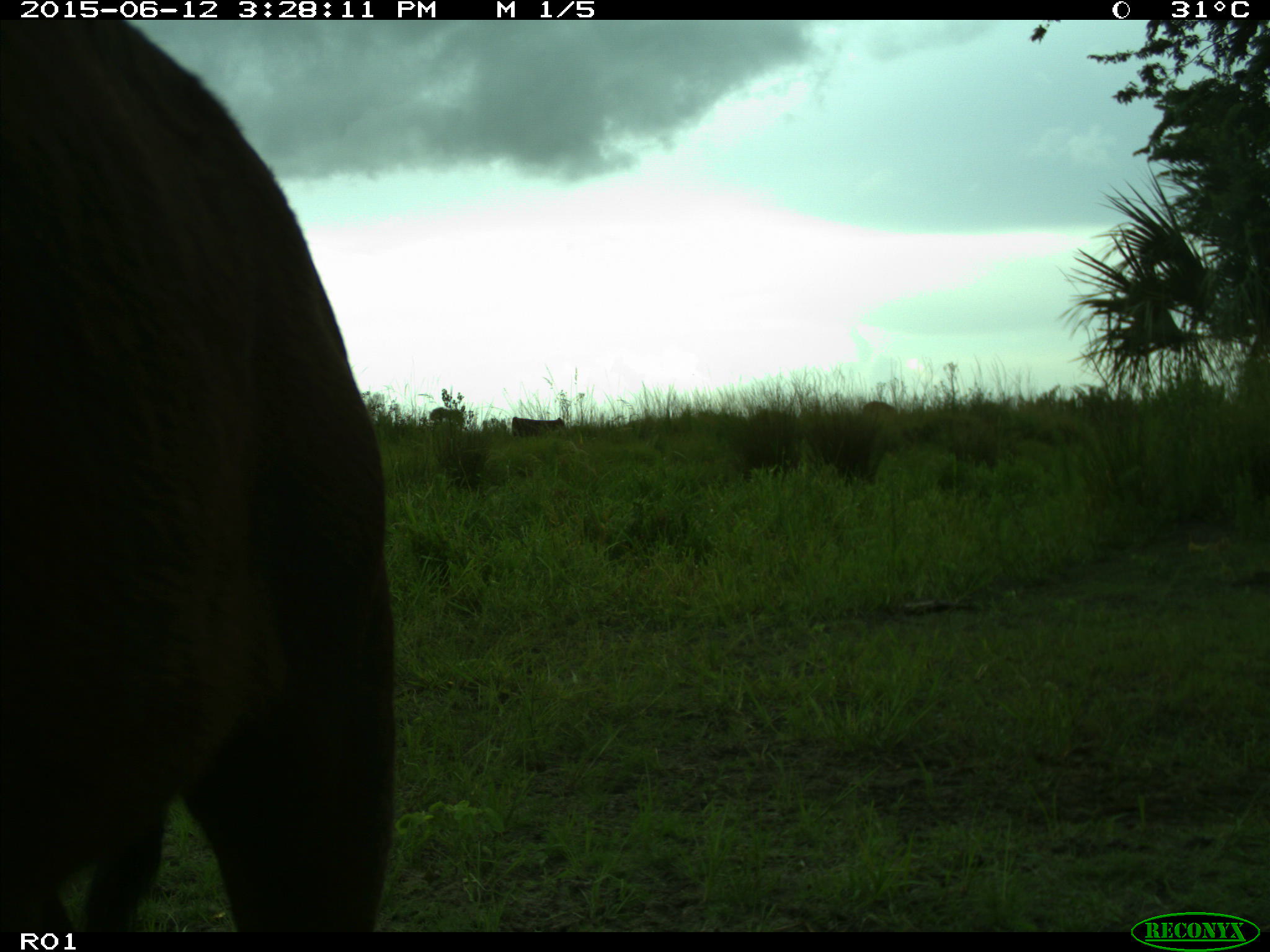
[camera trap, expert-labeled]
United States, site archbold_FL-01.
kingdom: Animalia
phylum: Chordata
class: Mammalia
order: Artiodactyla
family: Bovidae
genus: Bos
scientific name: Bos taurus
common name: domestic cow